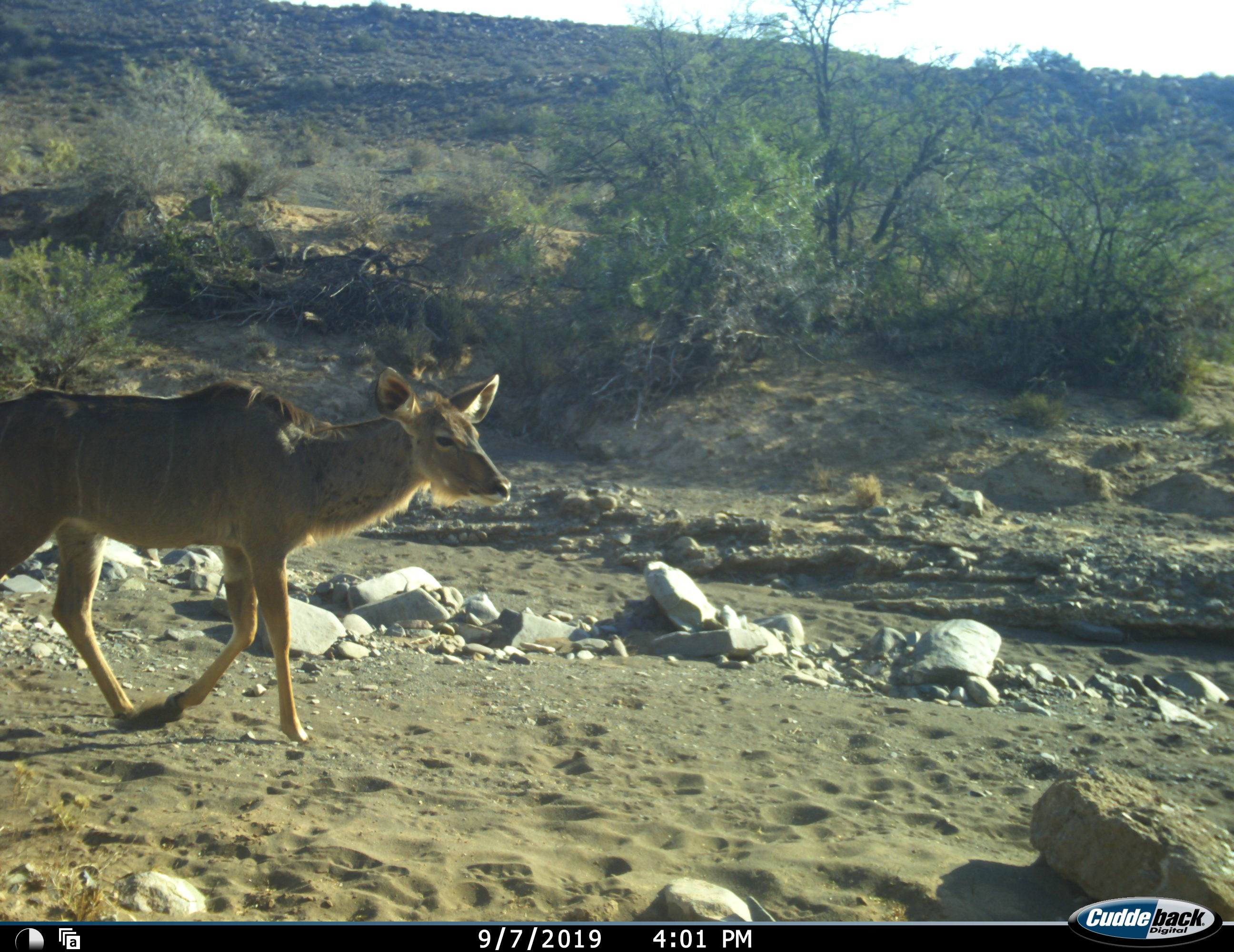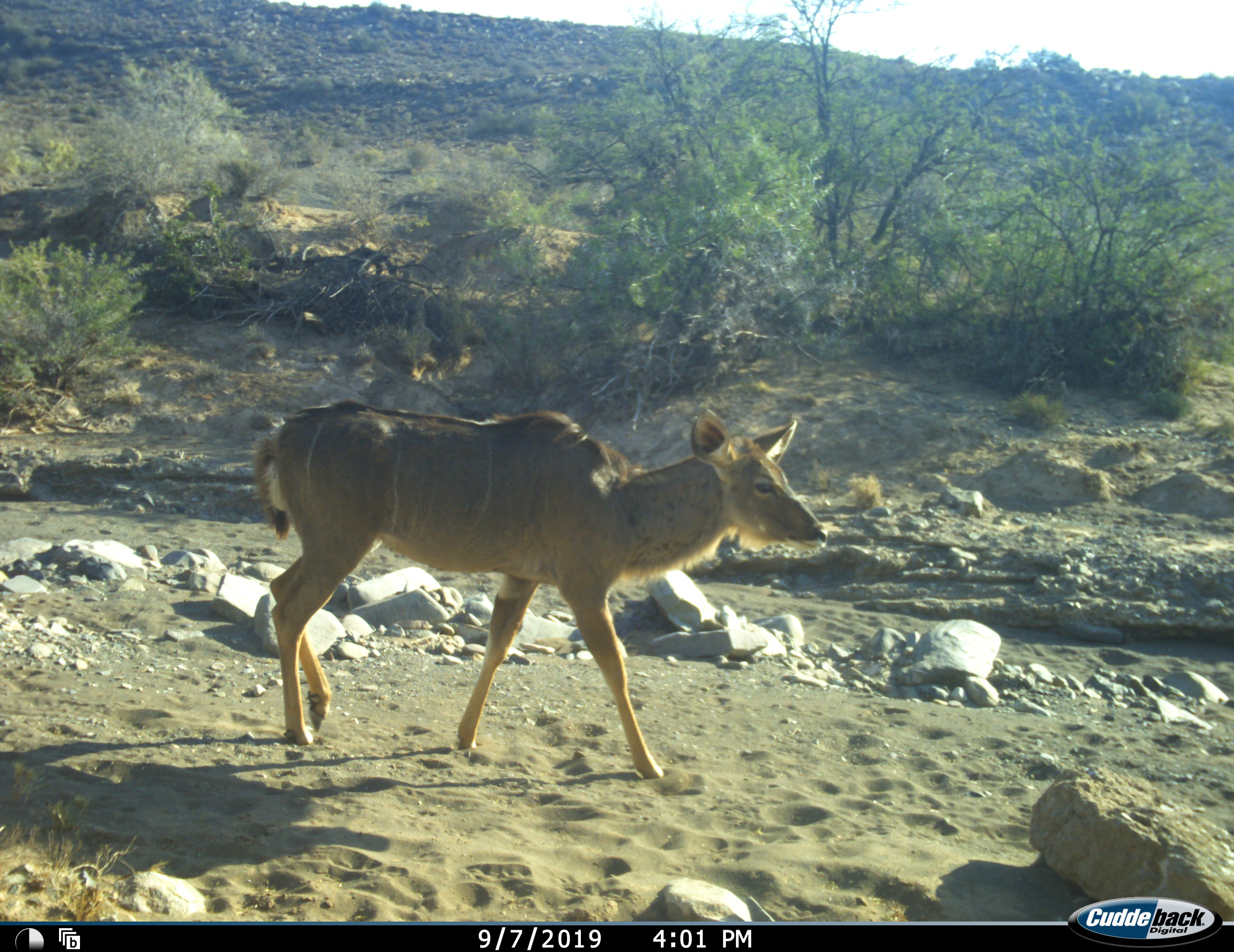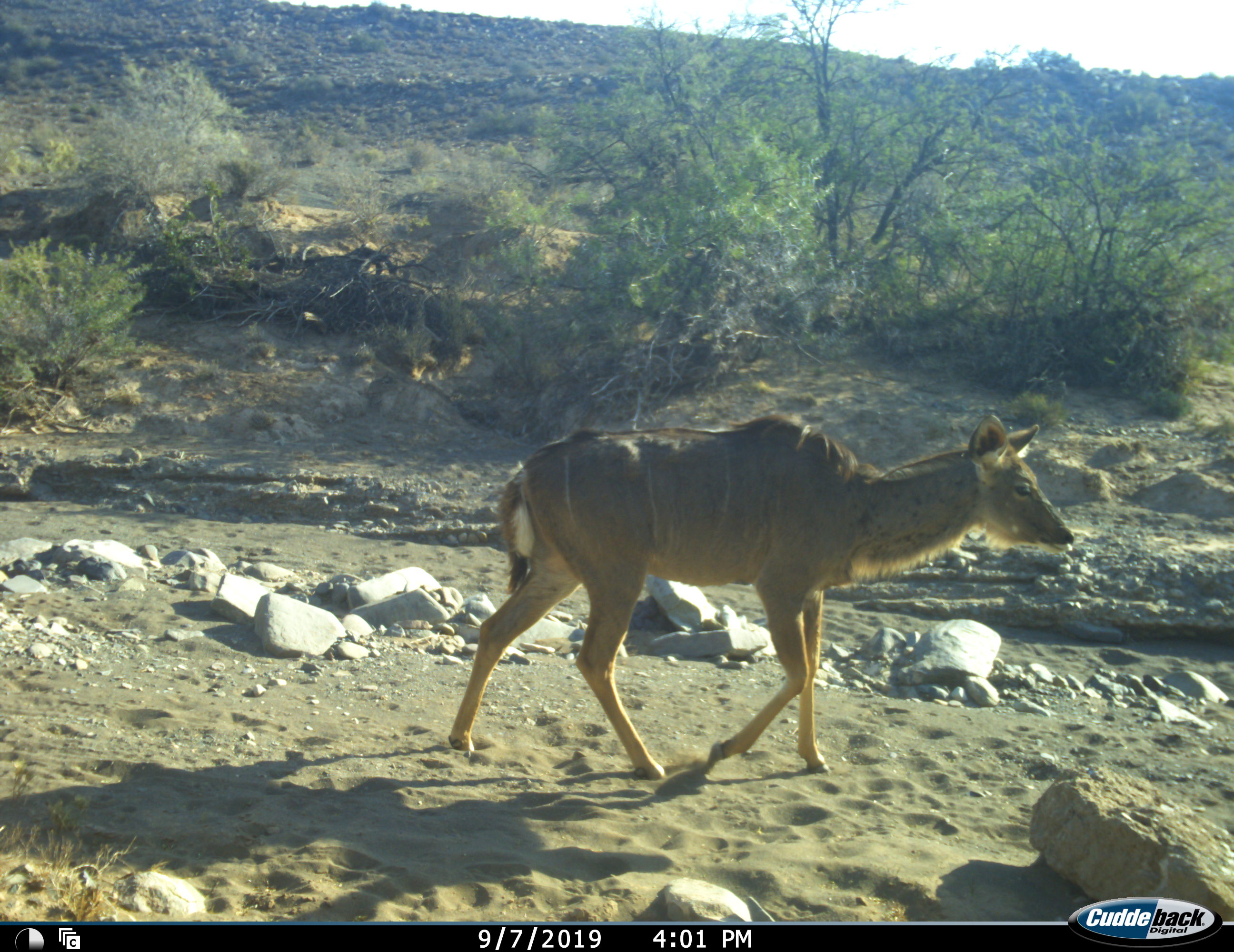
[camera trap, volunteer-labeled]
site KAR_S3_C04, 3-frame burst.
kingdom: Animalia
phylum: Chordata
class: Mammalia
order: Artiodactyla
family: Bovidae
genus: Tragelaphus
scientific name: Tragelaphus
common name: kudu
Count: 1.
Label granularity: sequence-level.